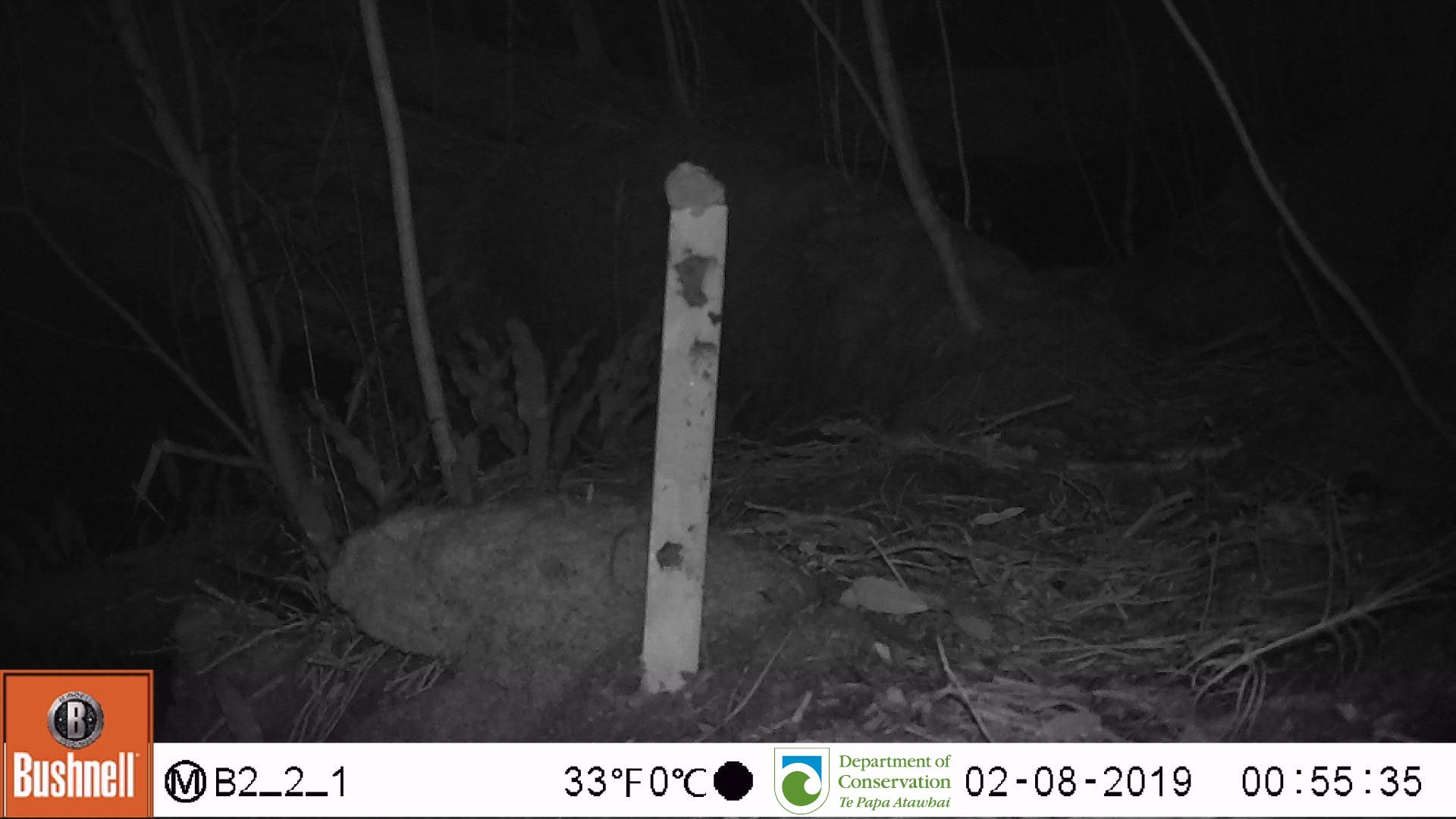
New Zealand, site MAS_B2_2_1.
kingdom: Animalia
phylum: Chordata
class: Mammalia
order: Rodentia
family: Muridae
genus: Mus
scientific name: Mus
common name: mouse